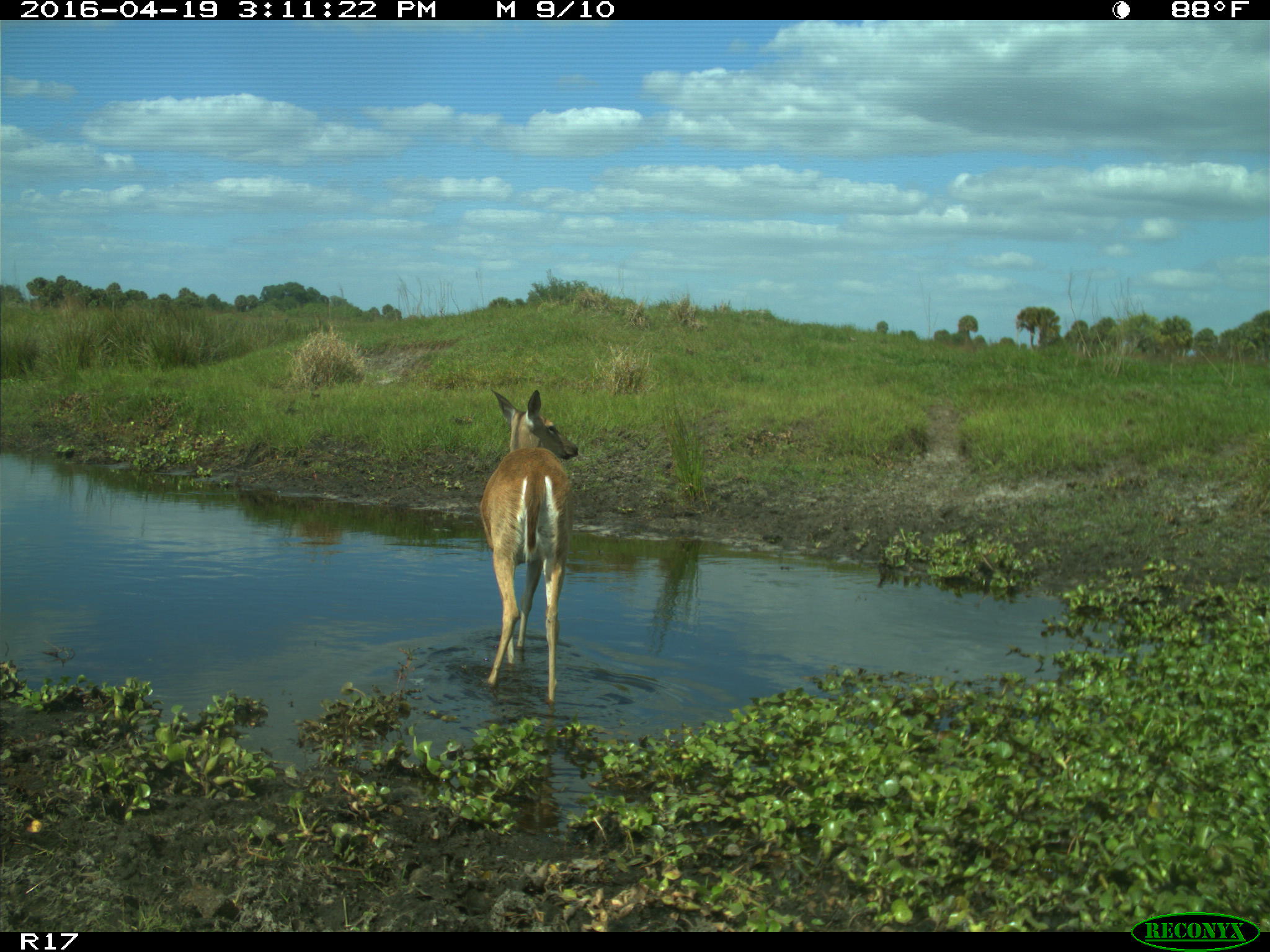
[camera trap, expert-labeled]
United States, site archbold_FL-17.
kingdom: Animalia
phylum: Chordata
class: Mammalia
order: Artiodactyla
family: Cervidae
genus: Odocoileus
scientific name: Odocoileus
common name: deer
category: unidentified deer